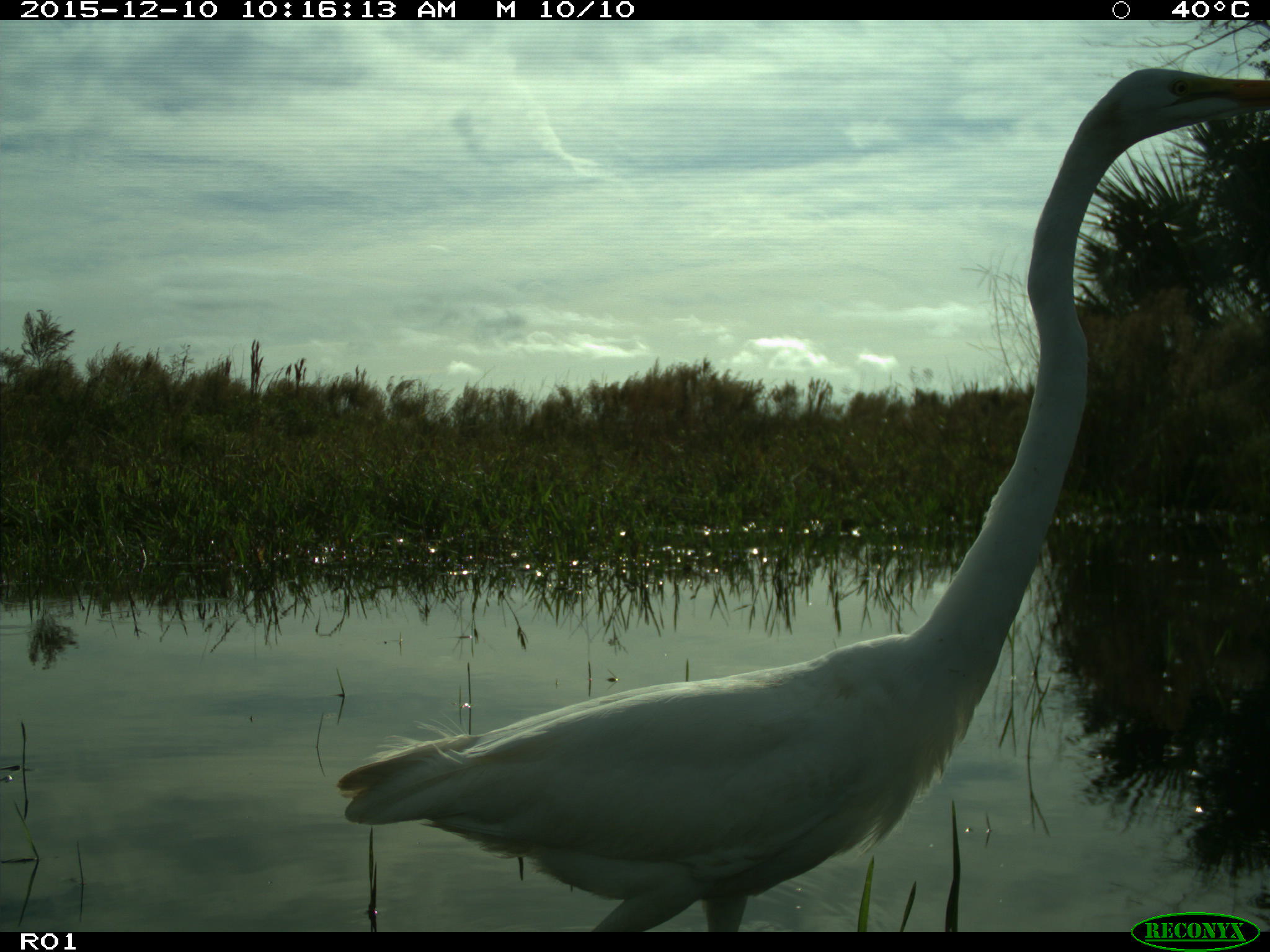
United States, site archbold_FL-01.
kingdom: Animalia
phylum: Chordata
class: Aves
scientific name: Aves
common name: birds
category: unidentified bird